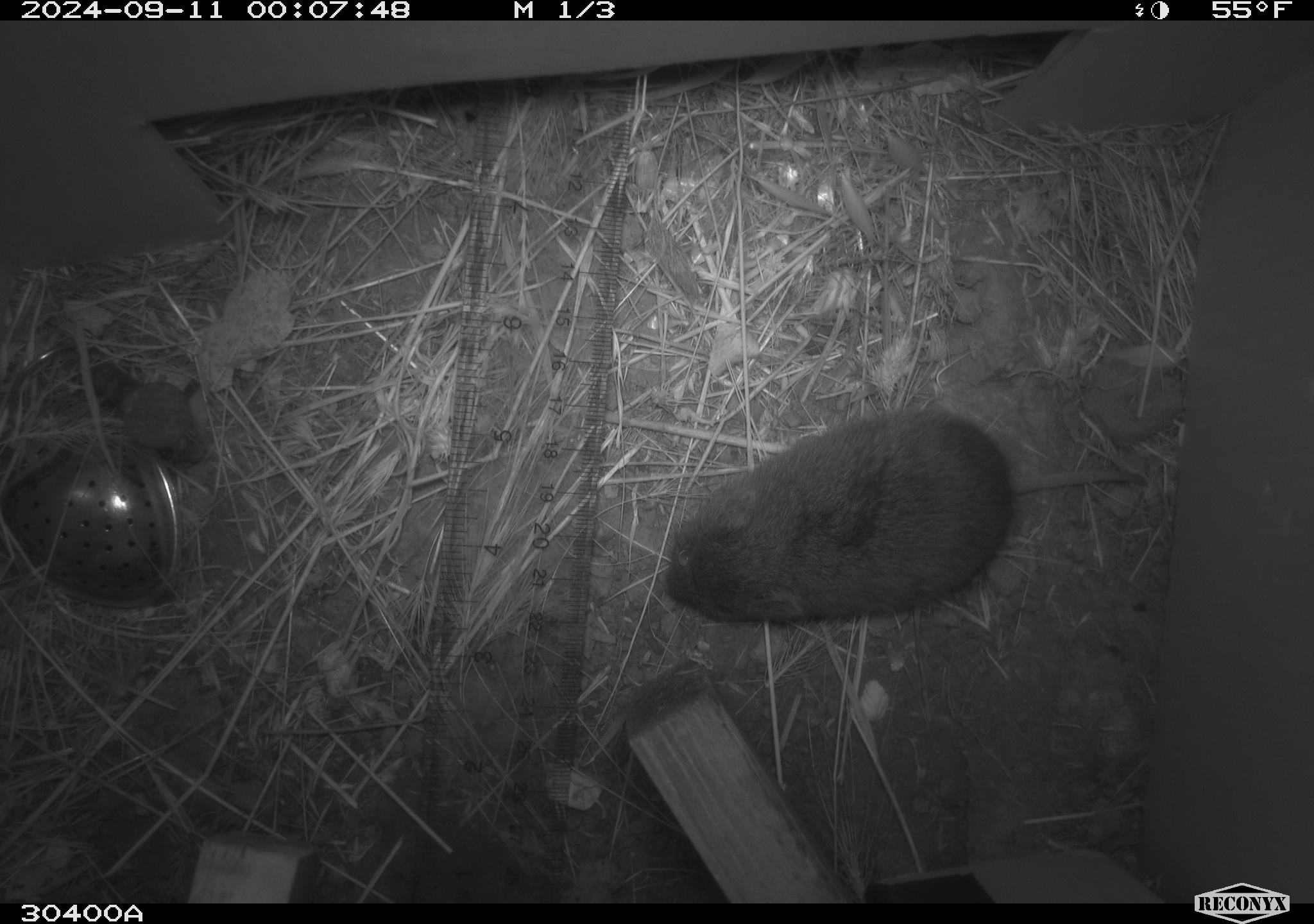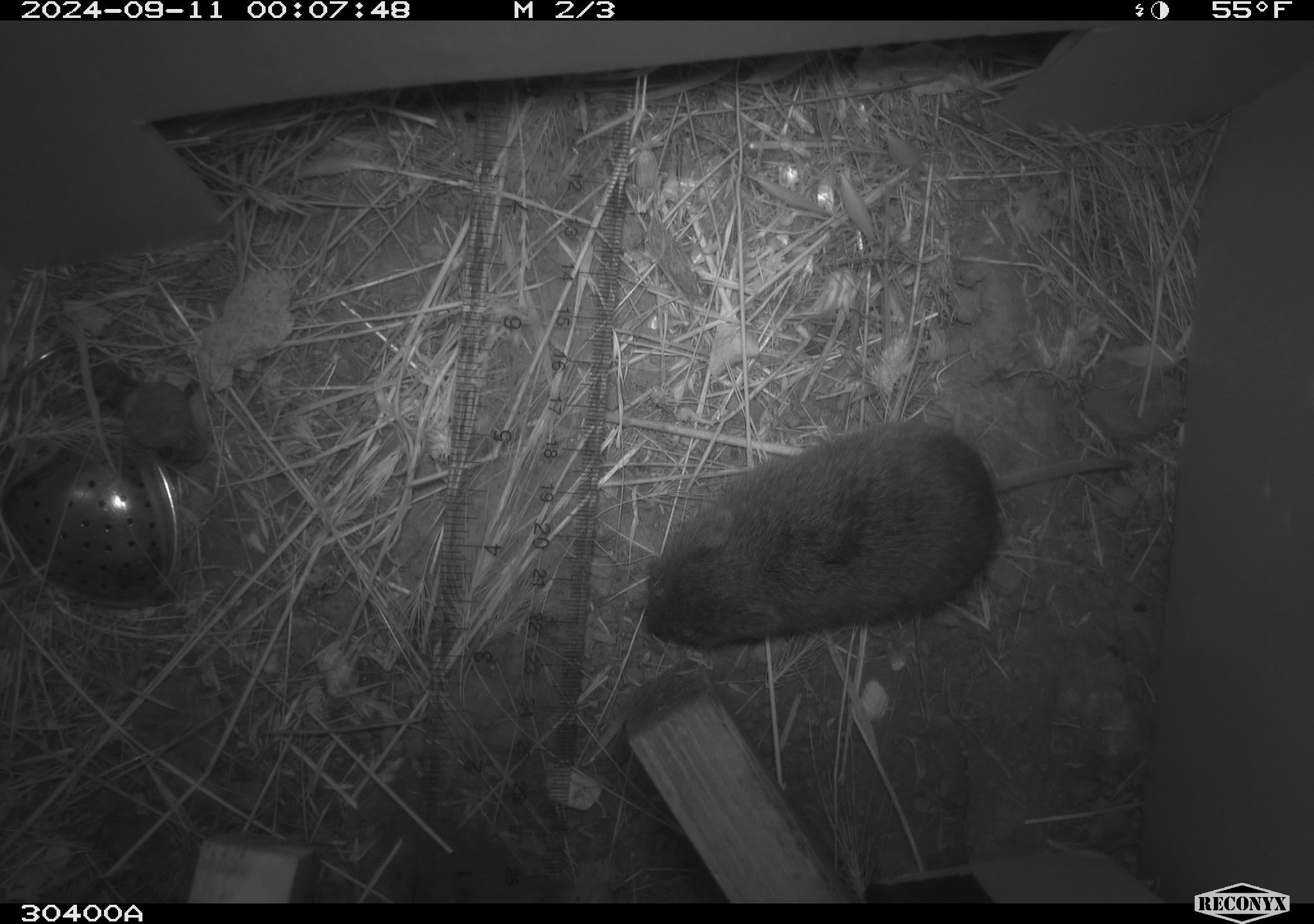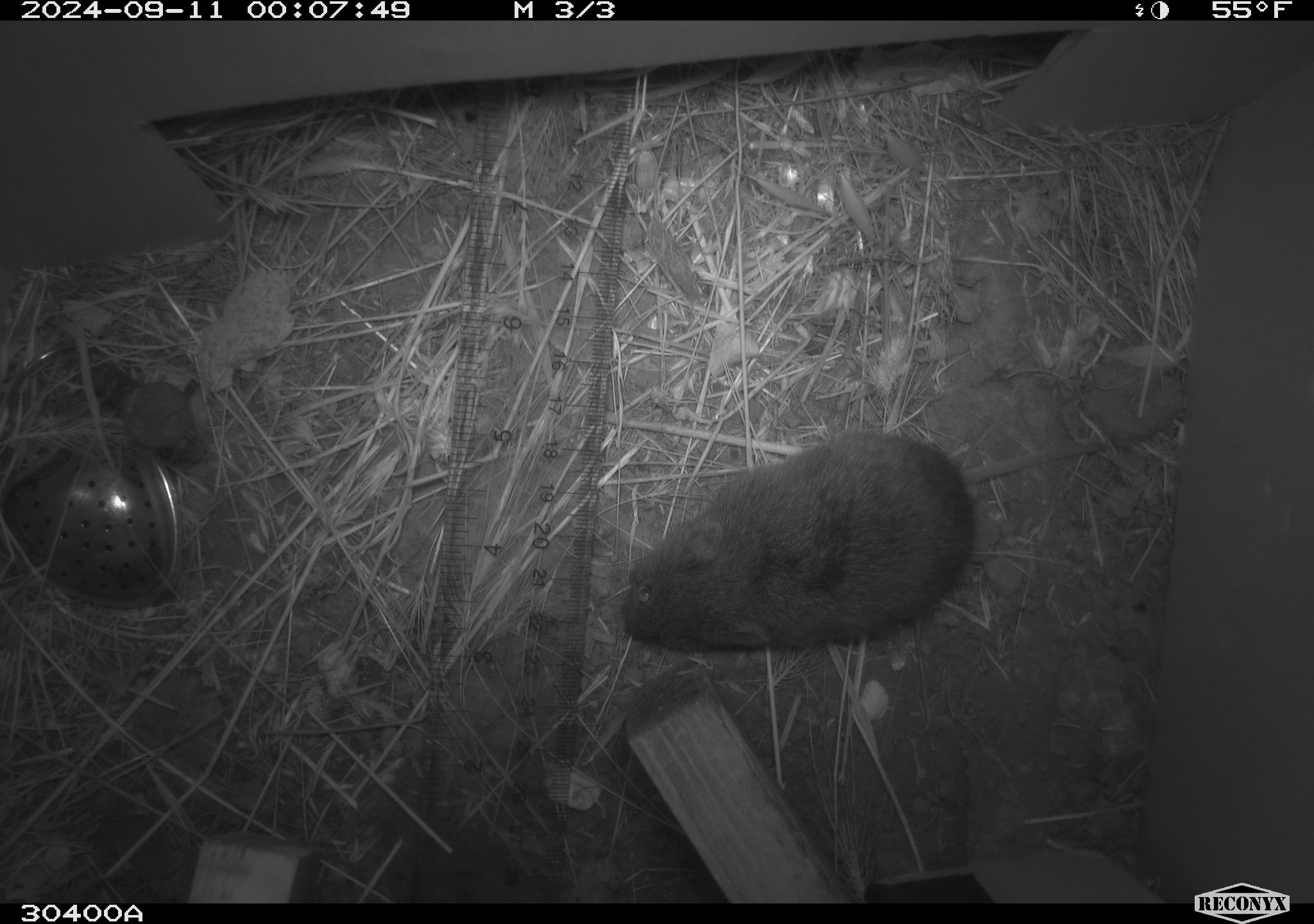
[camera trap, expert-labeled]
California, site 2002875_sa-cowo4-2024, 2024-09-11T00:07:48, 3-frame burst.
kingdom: Animalia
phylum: Chordata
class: Mammalia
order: Rodentia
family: Cricetidae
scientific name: Arvicolinae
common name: voles, lemmings, and muskrats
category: arvicolinae subfamily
Arvicolinae subfamily (voles, lemmings, and muskrats) (Arvicolinae).